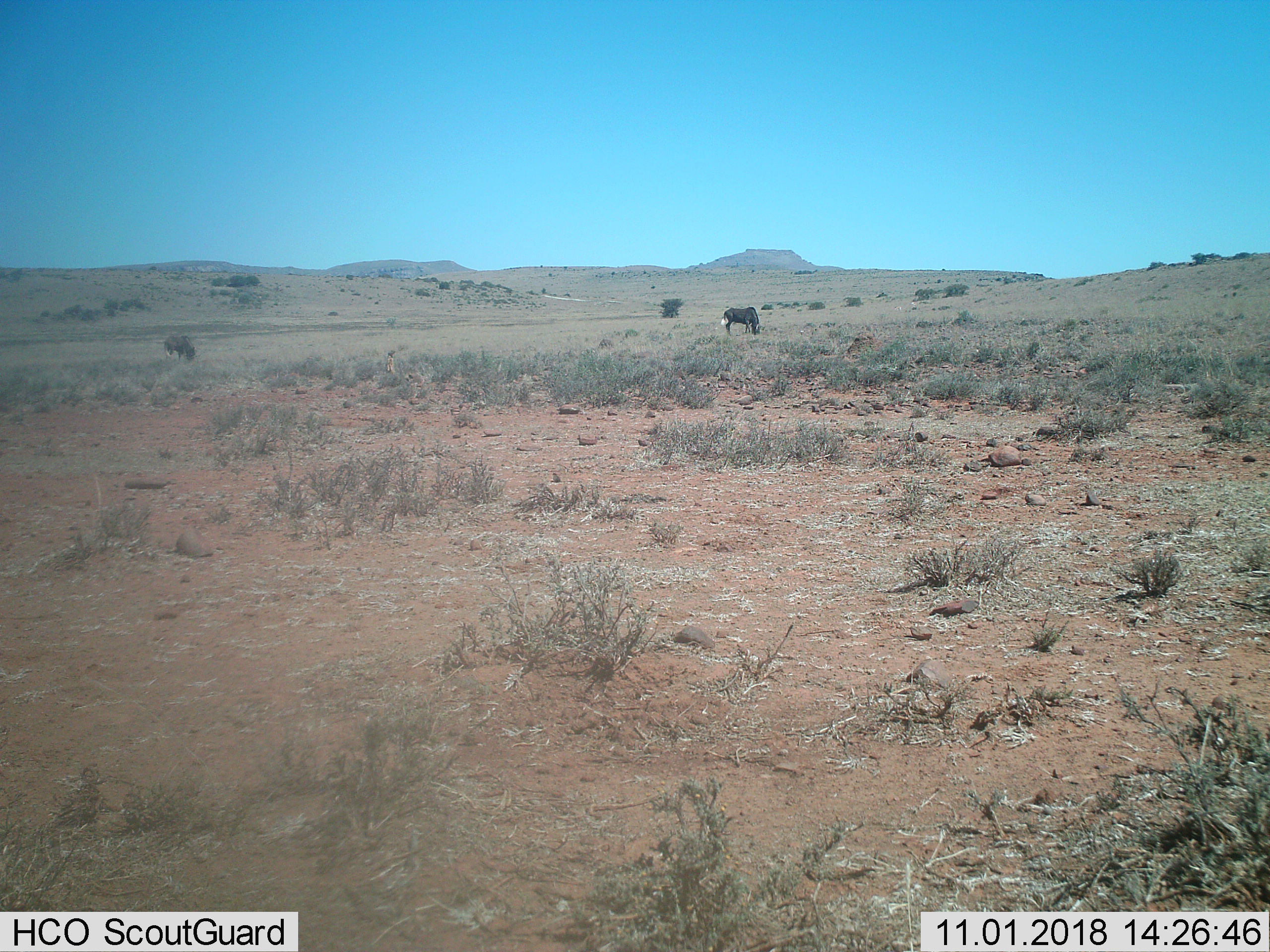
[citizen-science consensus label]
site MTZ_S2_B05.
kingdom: Animalia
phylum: Chordata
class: Mammalia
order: Artiodactyla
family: Bovidae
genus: Connochaetes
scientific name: Connochaetes gnou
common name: black wildebeest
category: wildebeestblack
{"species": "wildebeestblack (black wildebeest) (Connochaetes gnou)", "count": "2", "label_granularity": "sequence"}